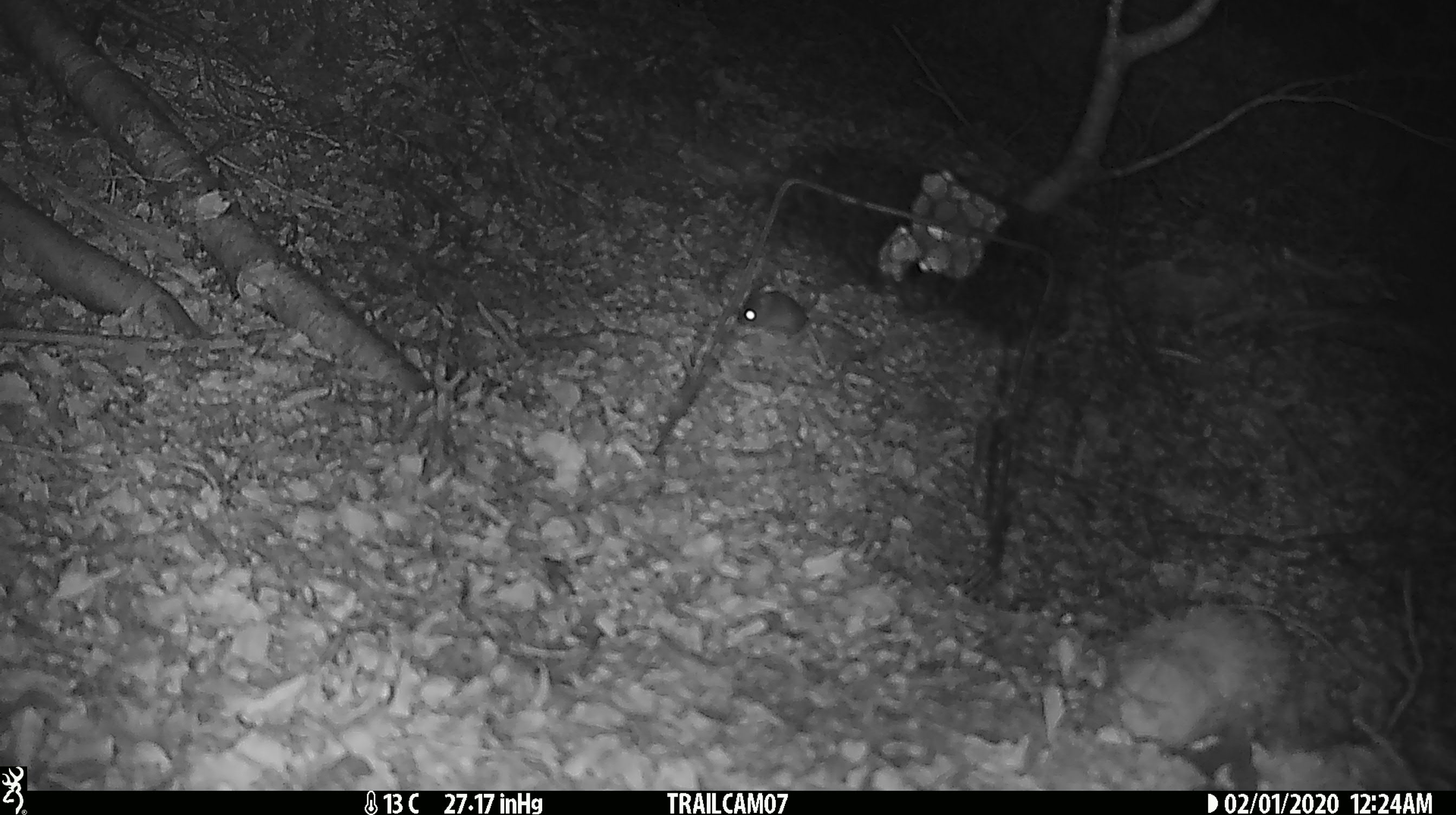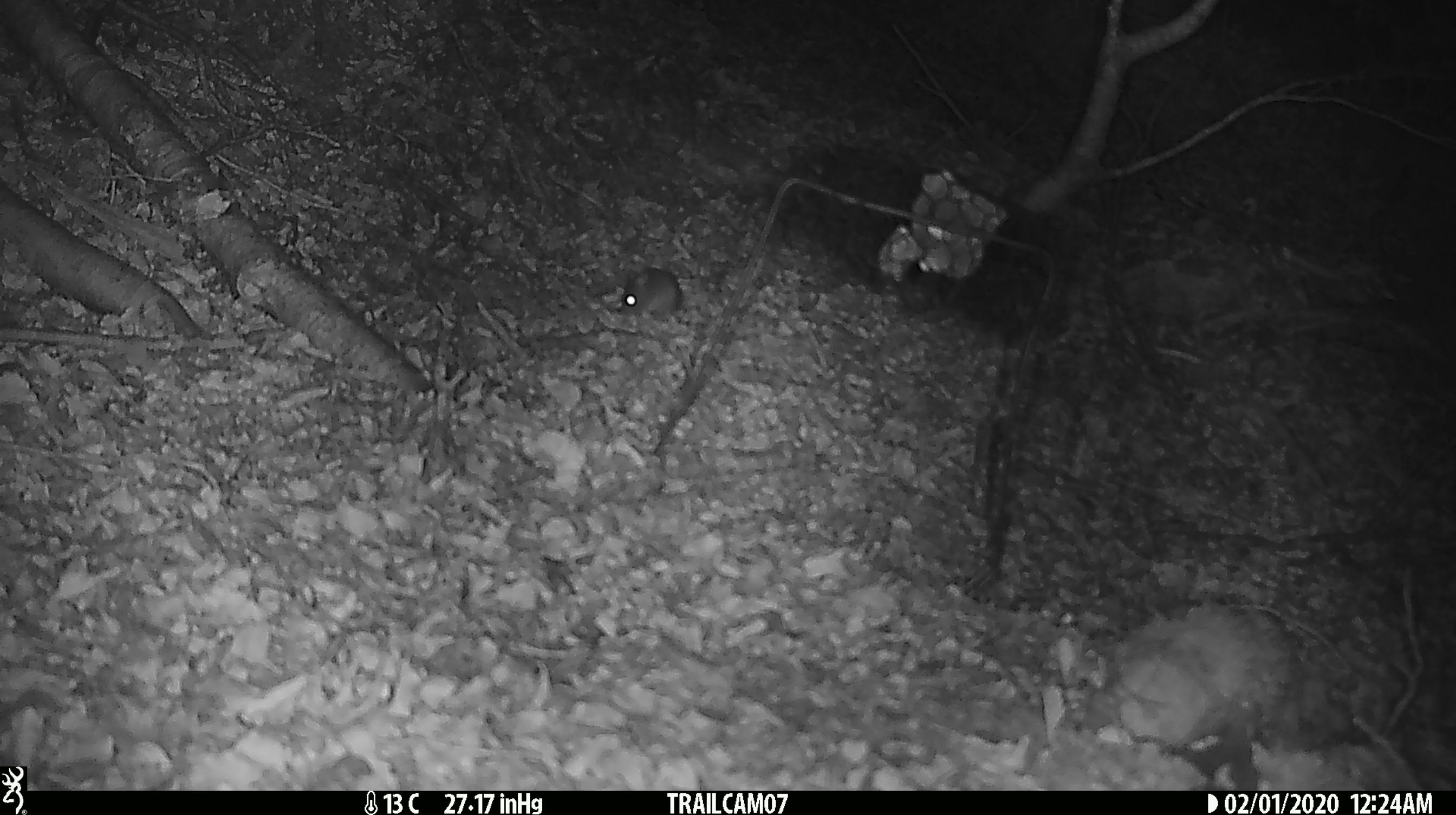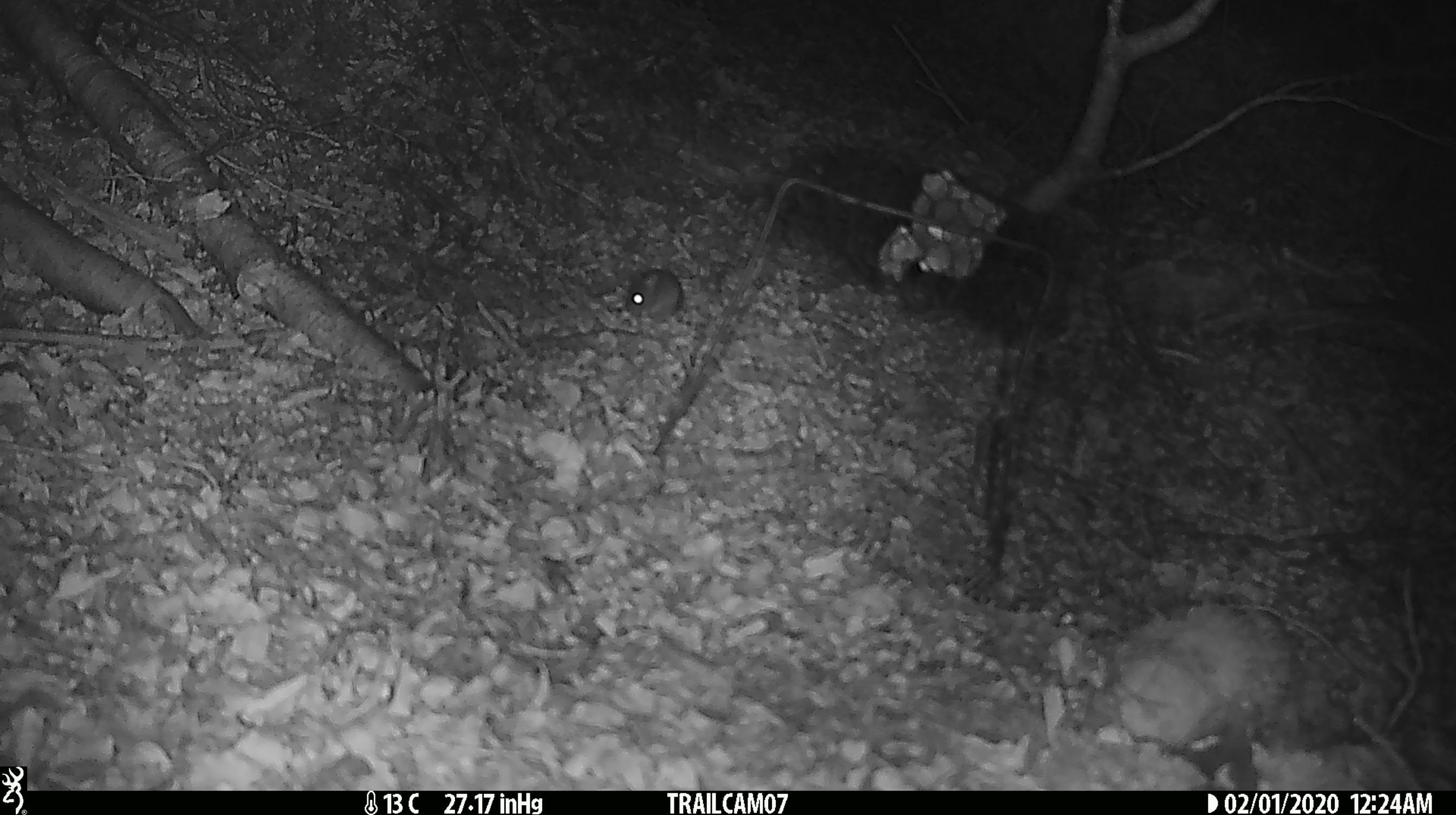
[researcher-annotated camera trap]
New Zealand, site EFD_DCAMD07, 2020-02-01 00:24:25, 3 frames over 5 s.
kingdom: Animalia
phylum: Chordata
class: Mammalia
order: Rodentia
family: Muridae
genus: Mus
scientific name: Mus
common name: mouse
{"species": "mouse (Mus)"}